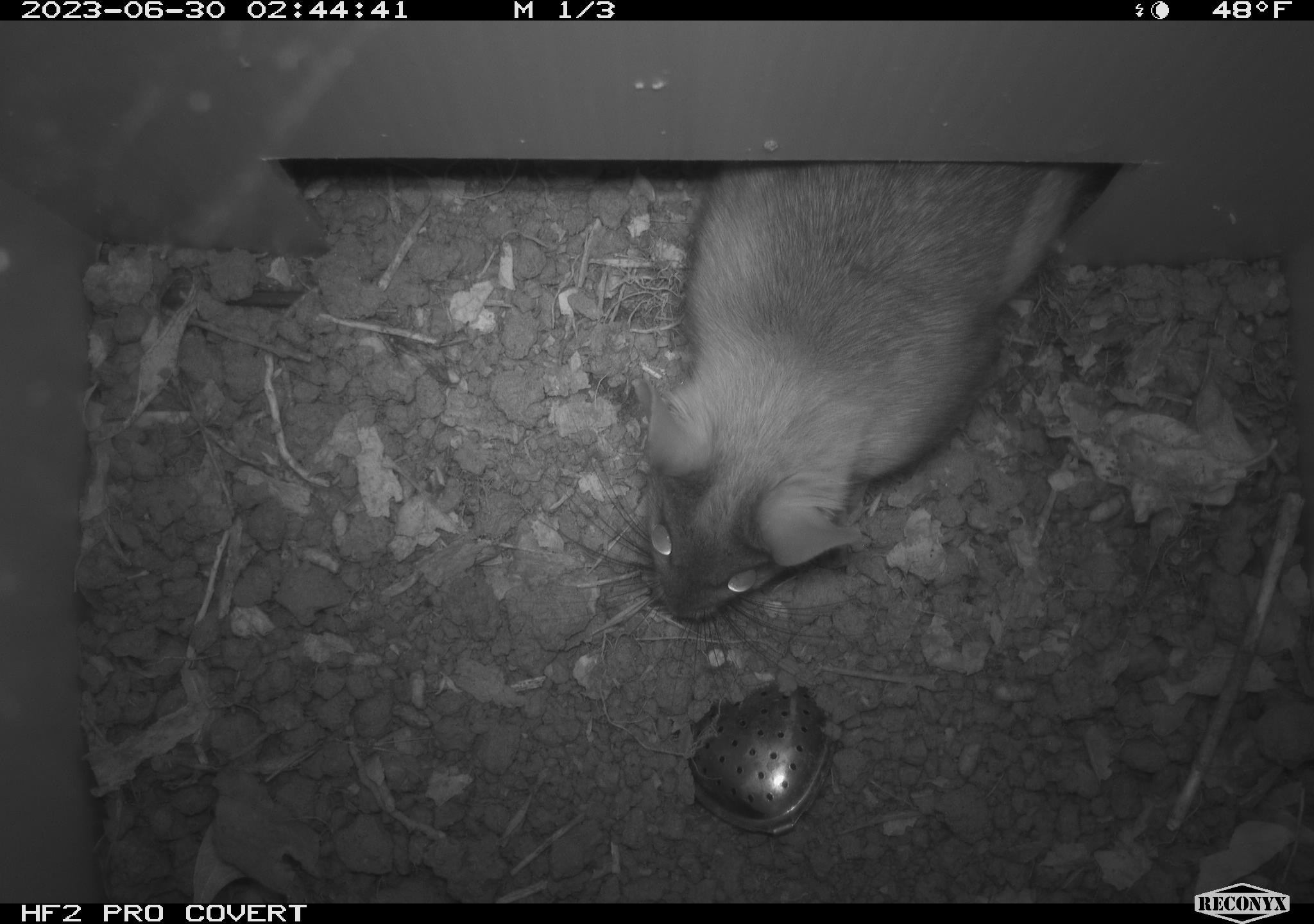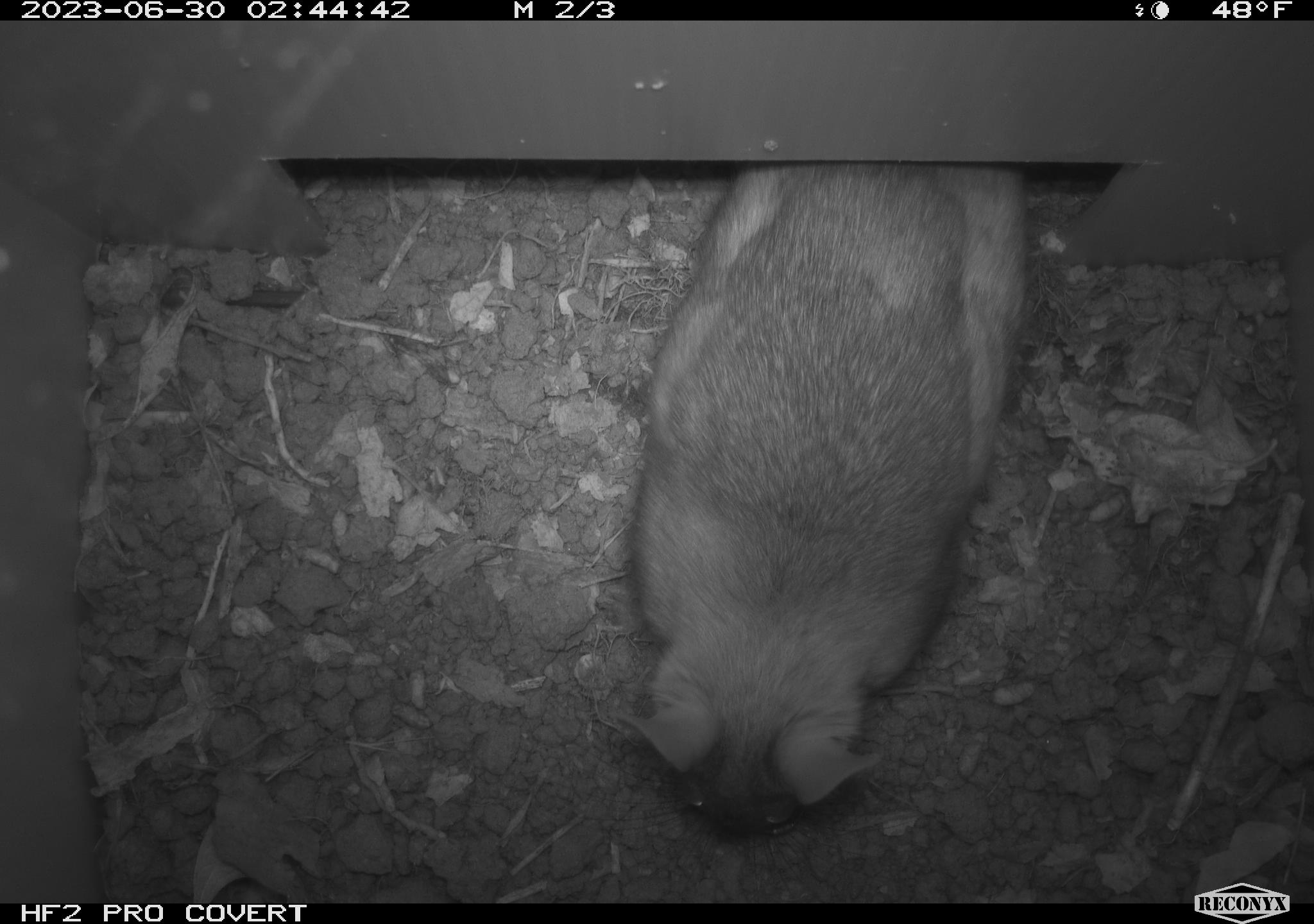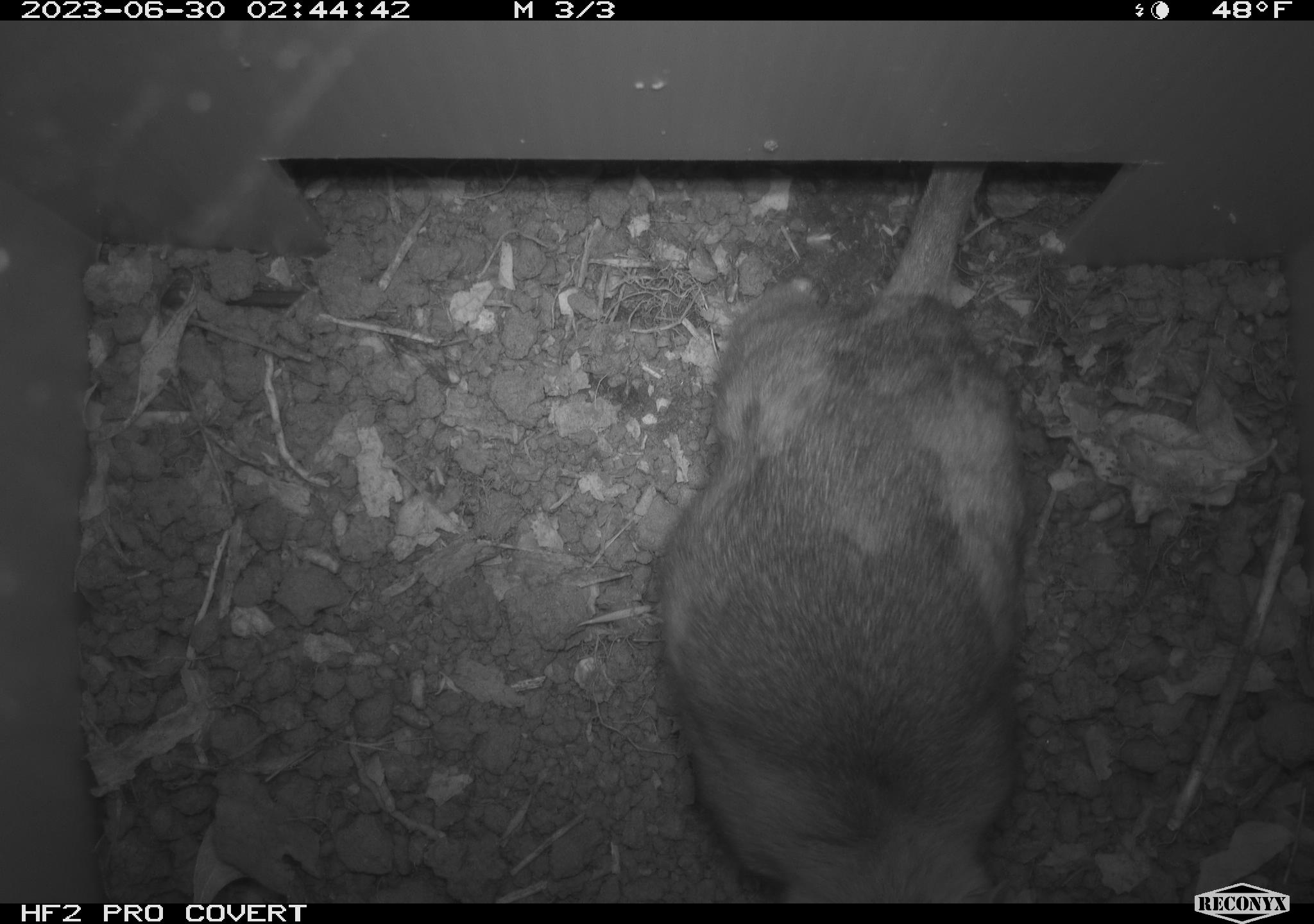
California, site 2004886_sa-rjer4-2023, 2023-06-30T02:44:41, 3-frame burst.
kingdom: Animalia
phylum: Chordata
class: Mammalia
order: Rodentia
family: Cricetidae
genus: Neotoma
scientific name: Neotoma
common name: pack rat or woodrat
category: neotoma species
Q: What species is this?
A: Neotoma species (pack rat or woodrat) (Neotoma).